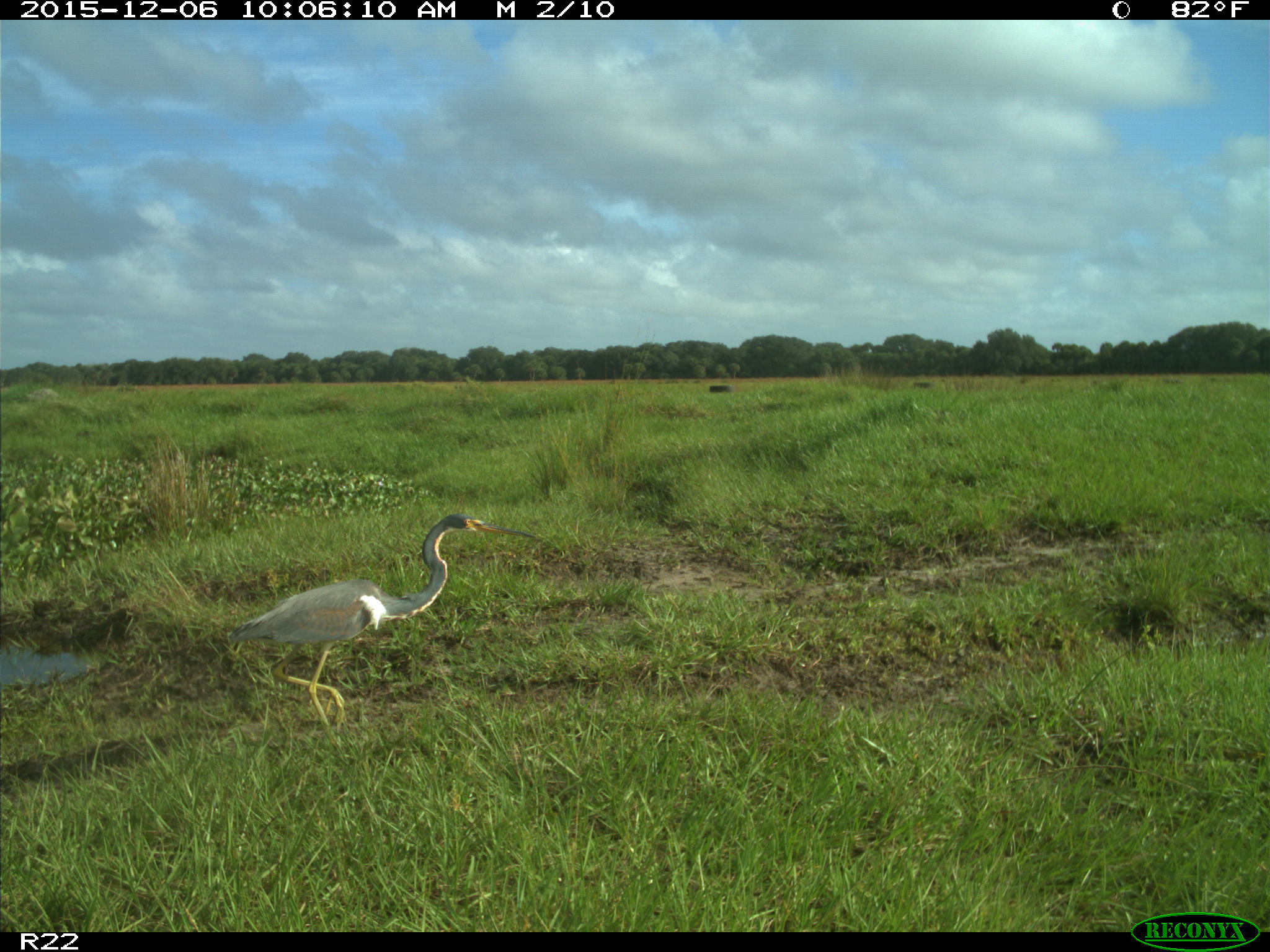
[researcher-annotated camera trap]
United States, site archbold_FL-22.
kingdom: Animalia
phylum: Chordata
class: Aves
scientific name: Aves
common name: birds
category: unidentified bird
Unidentified bird (birds) (Aves).